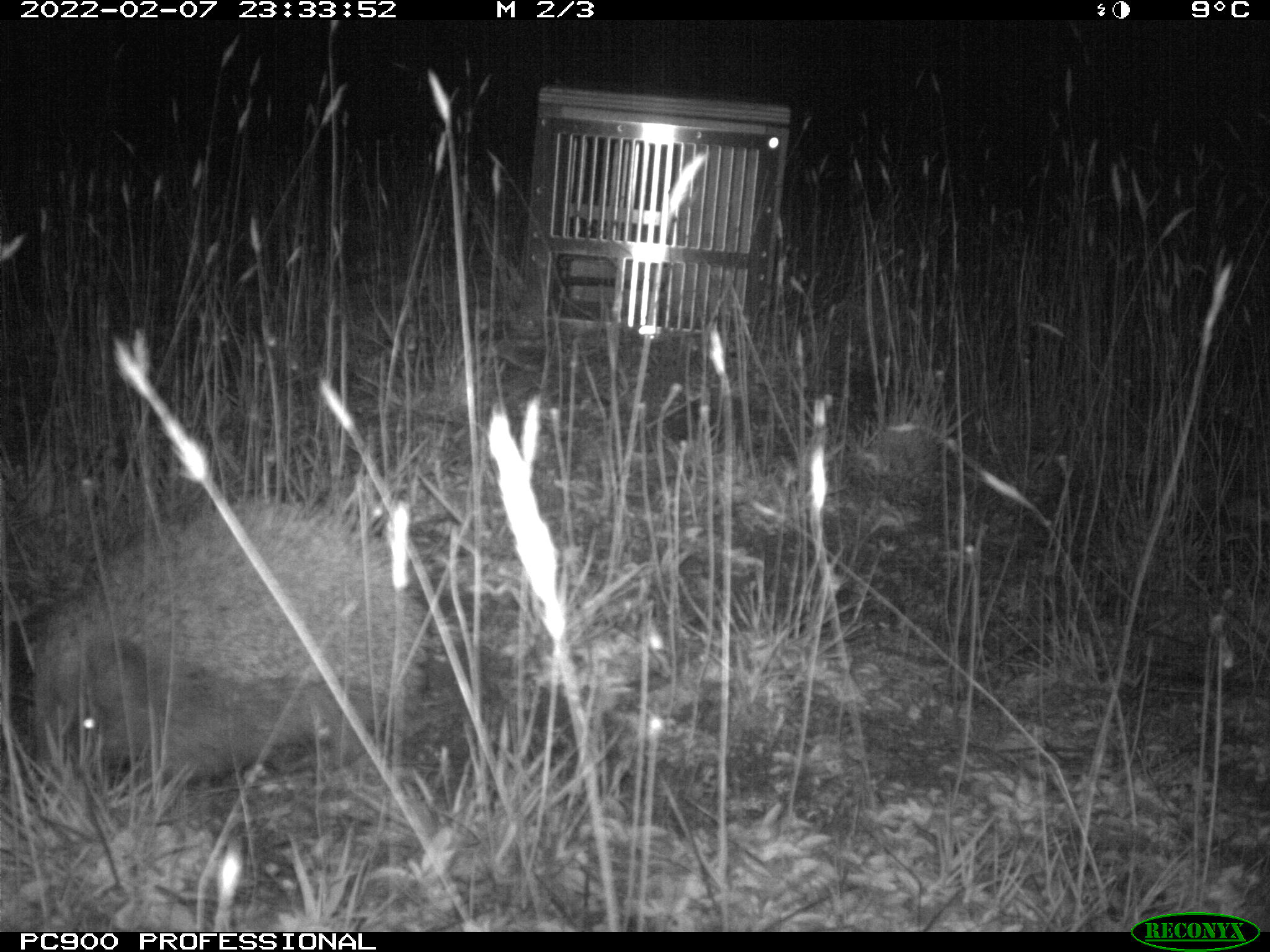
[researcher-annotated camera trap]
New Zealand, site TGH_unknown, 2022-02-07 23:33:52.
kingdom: Animalia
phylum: Chordata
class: Mammalia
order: Eulipotyphla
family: Erinaceidae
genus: Erinaceus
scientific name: Erinaceus europaeus europaeus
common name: european hedgehog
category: hedgehog